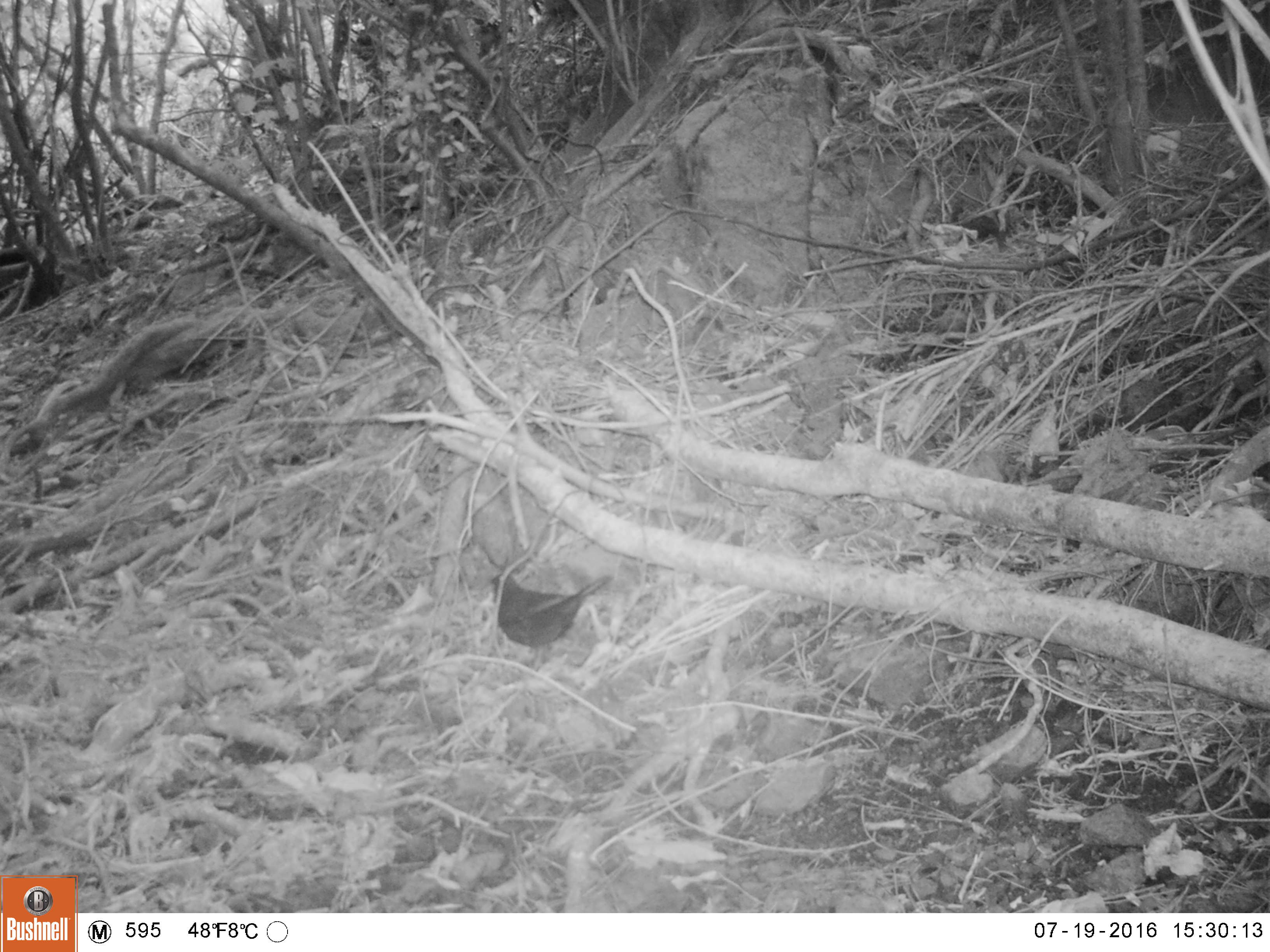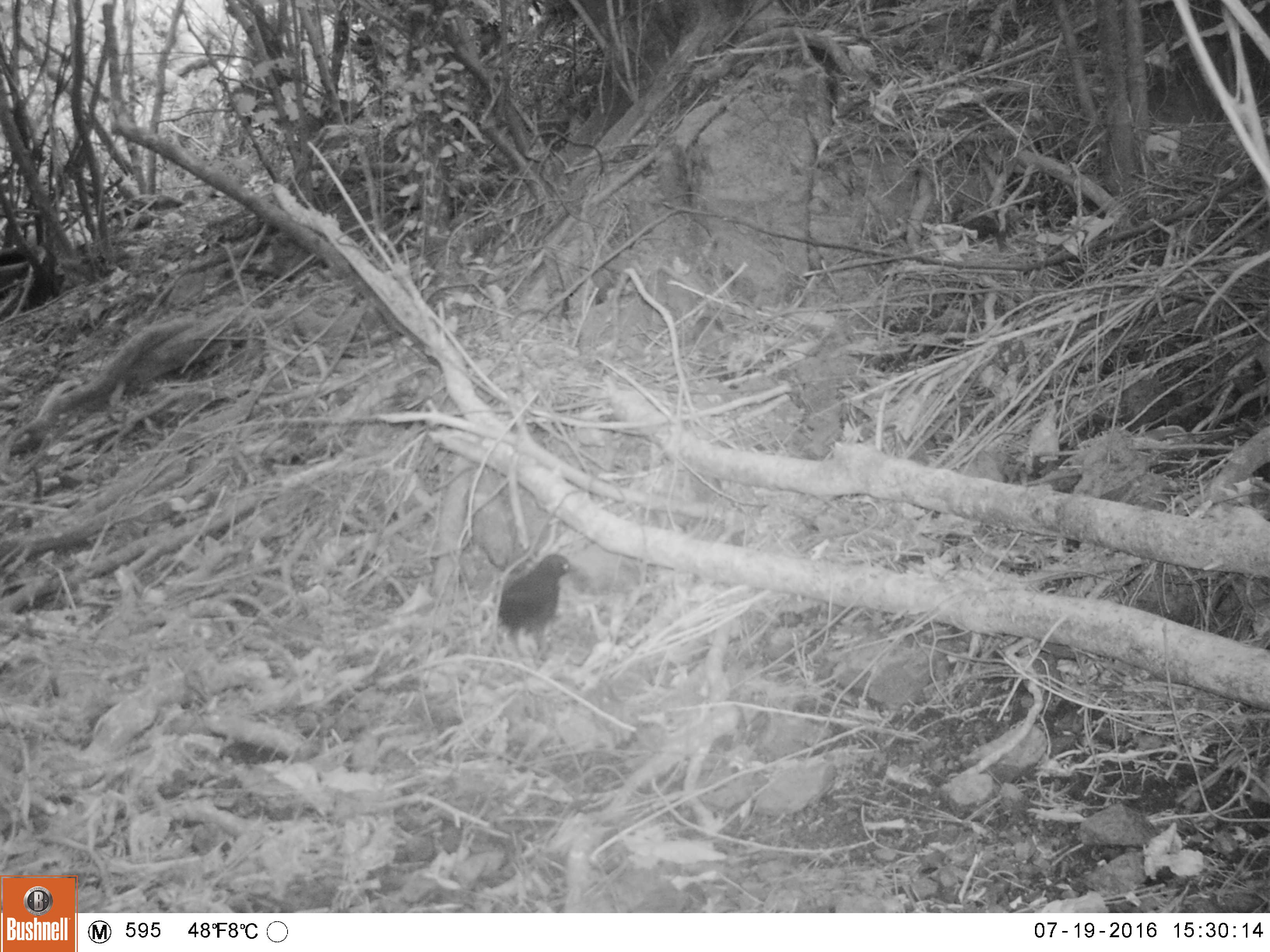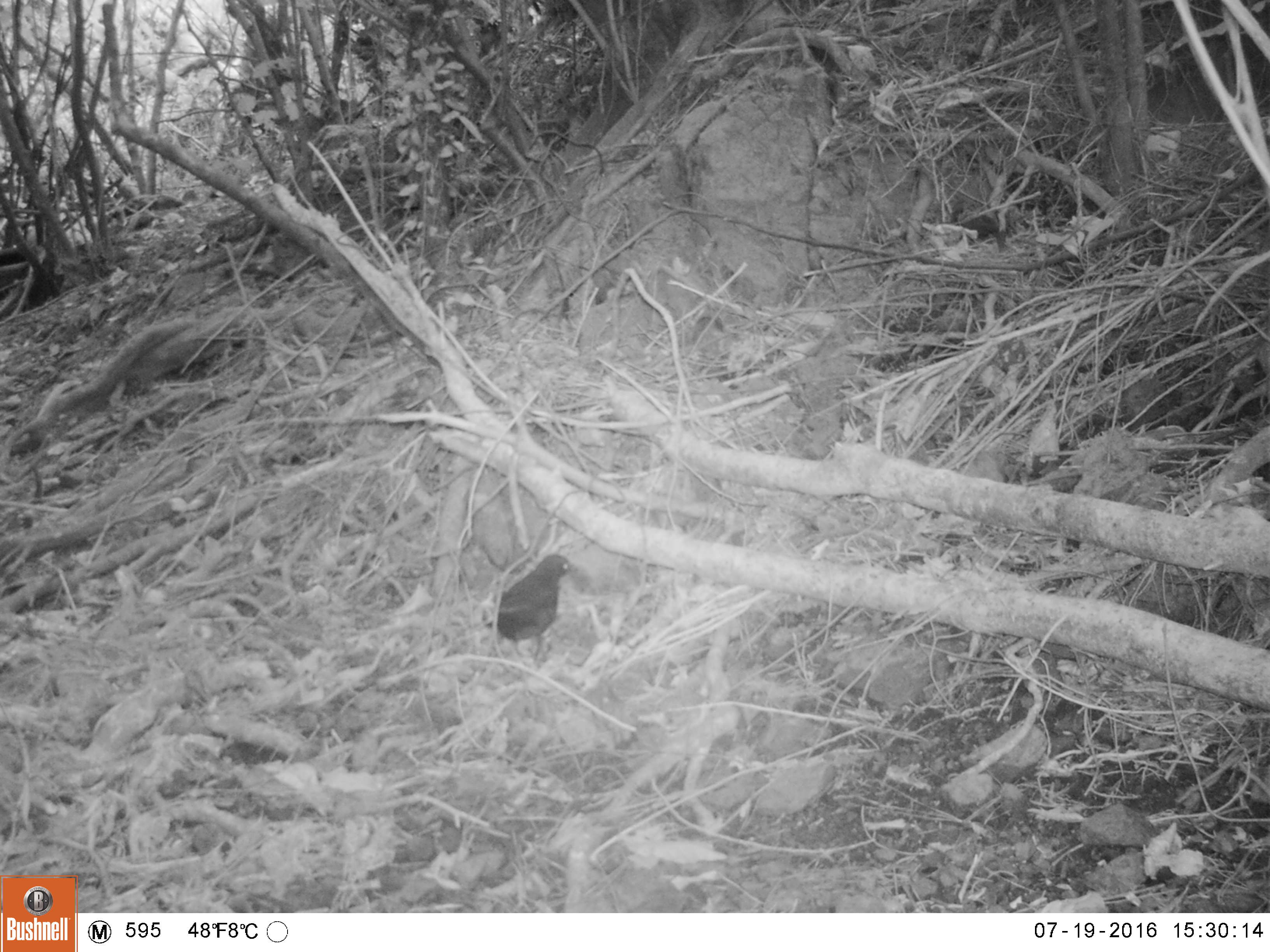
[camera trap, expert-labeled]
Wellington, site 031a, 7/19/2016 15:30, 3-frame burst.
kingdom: Animalia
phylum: Chordata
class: Aves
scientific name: Aves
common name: bird